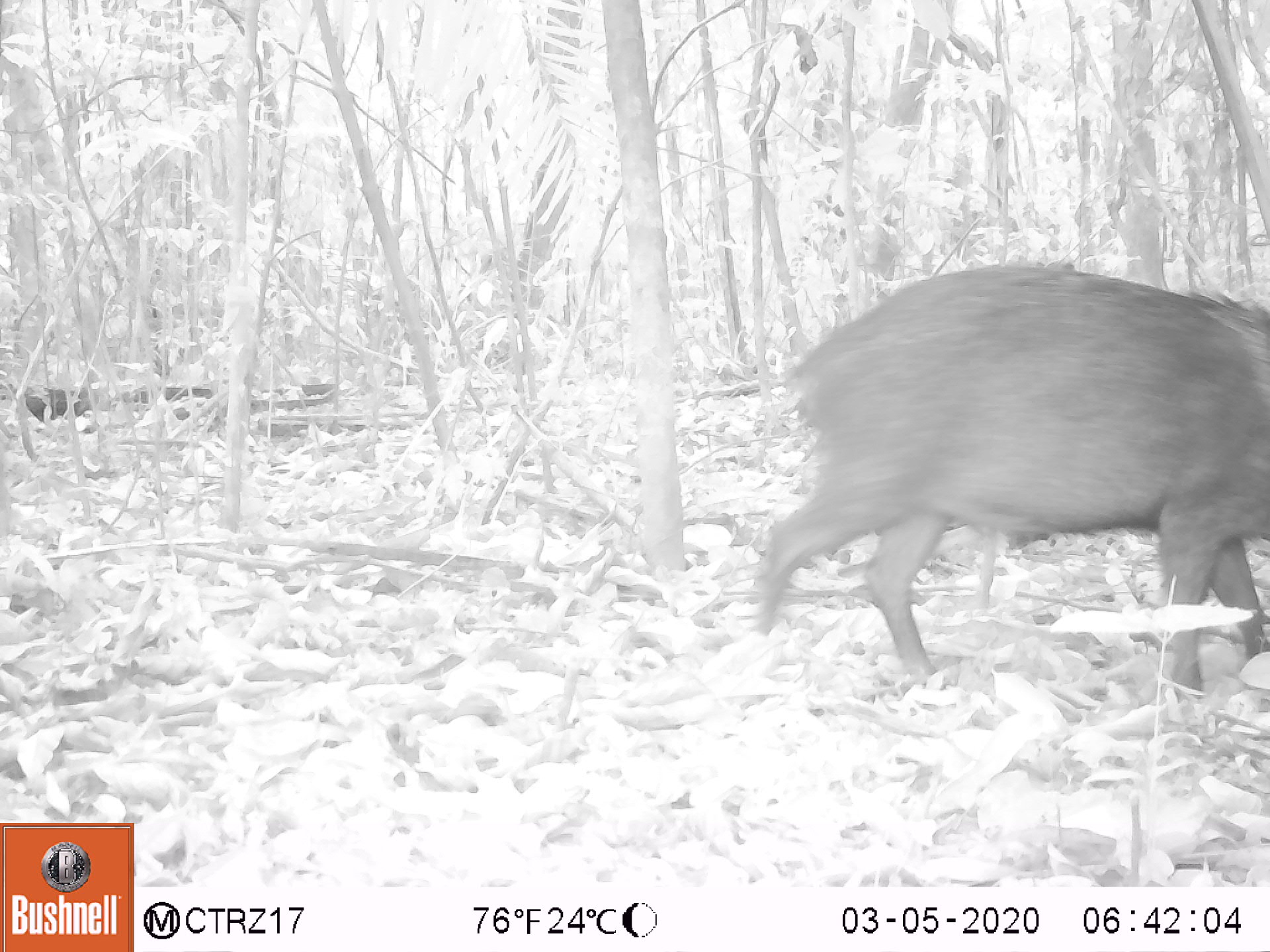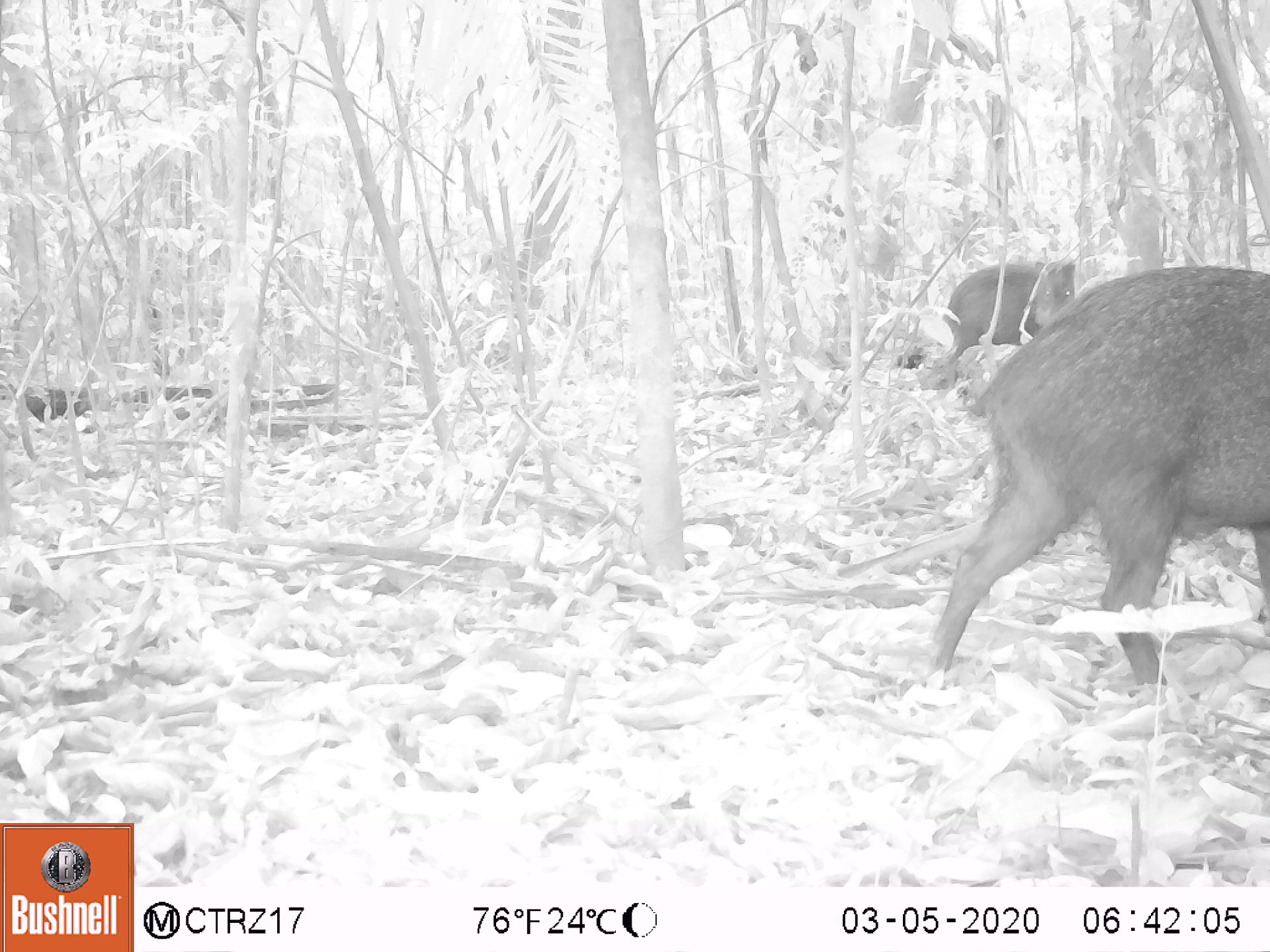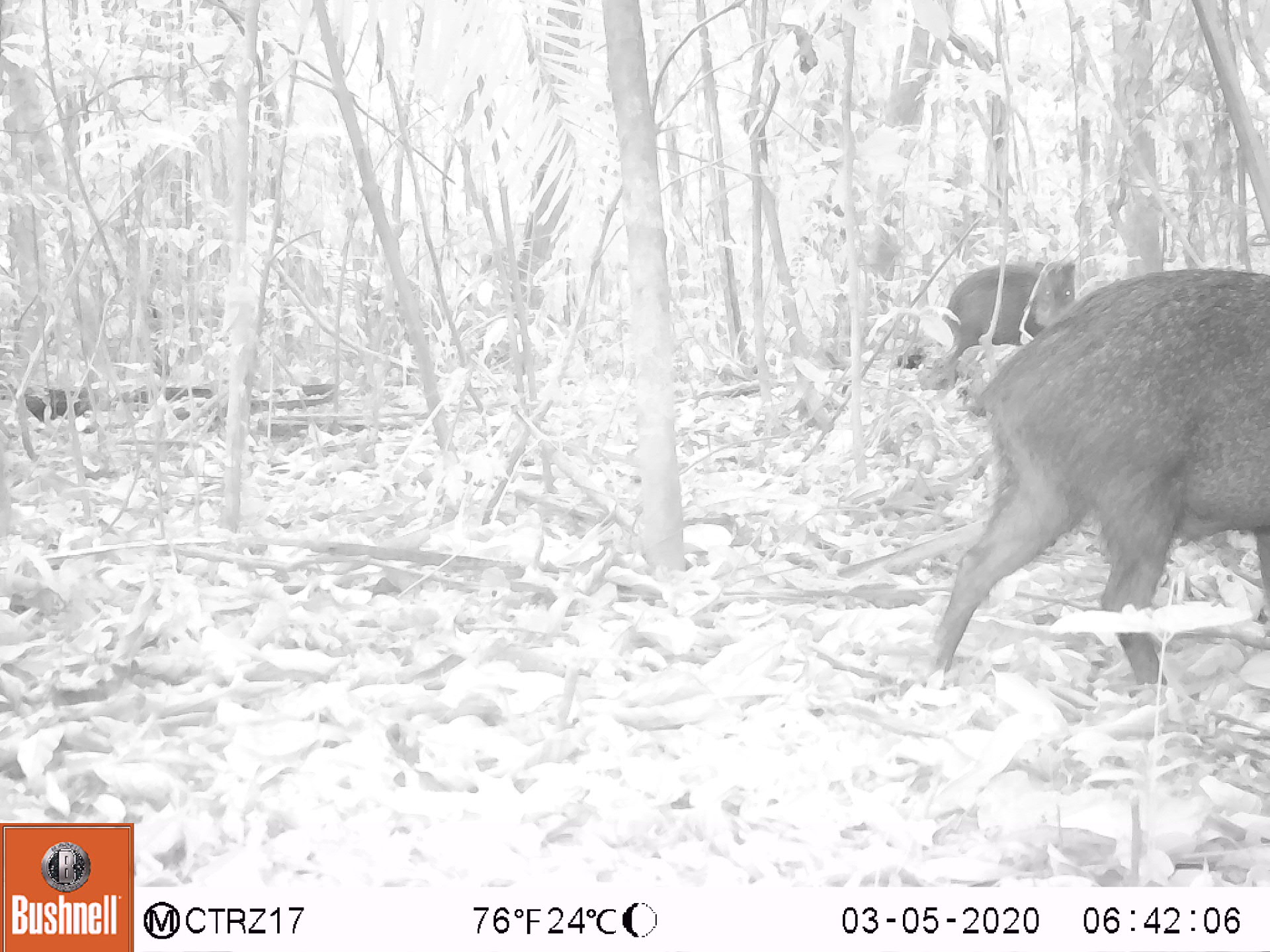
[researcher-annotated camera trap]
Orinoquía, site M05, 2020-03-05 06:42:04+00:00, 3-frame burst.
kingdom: Animalia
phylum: Chordata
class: Mammalia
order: Artiodactyla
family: Tayassuidae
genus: Pecari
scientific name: Pecari tajacu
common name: collared peccary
Collared peccary (Pecari tajacu).